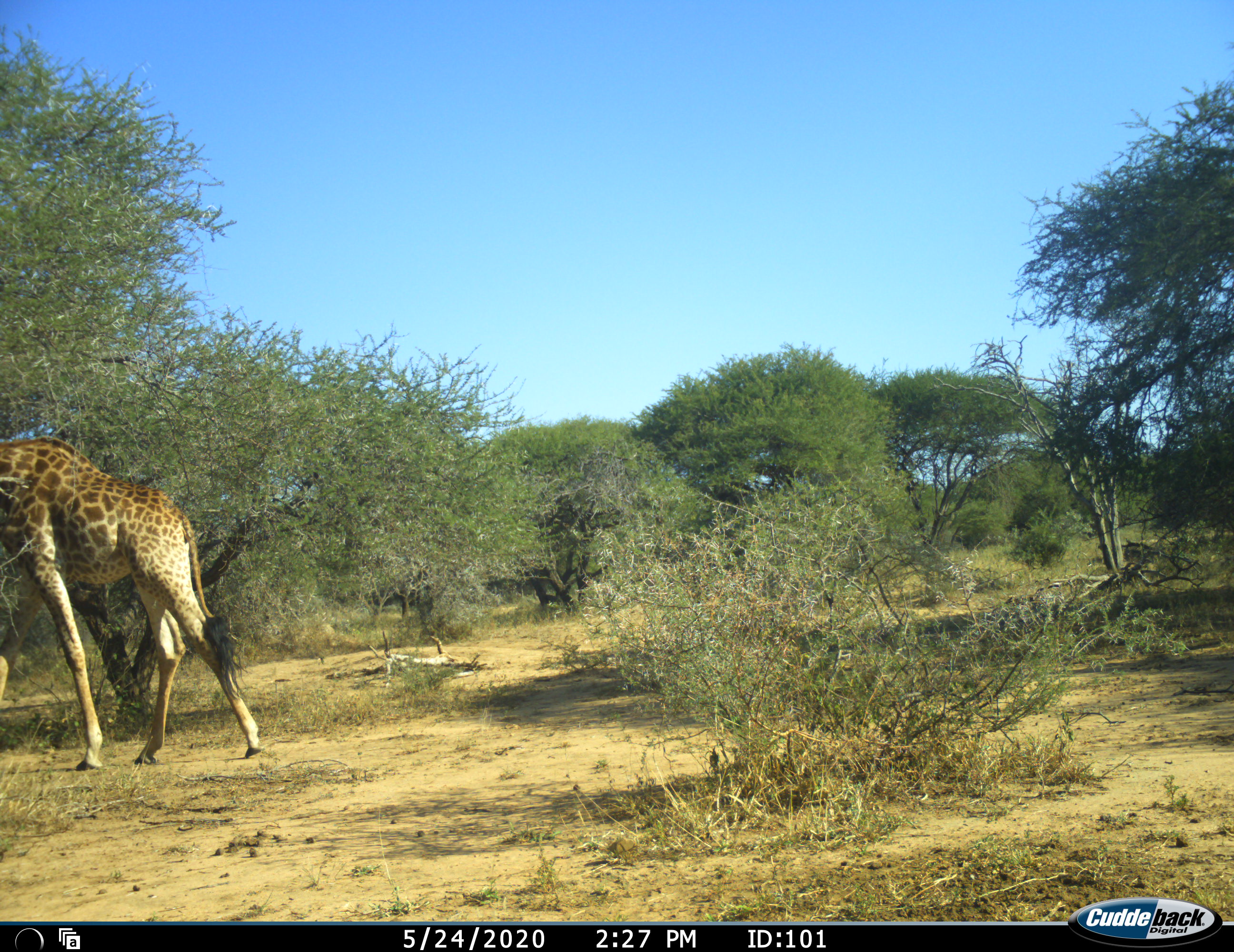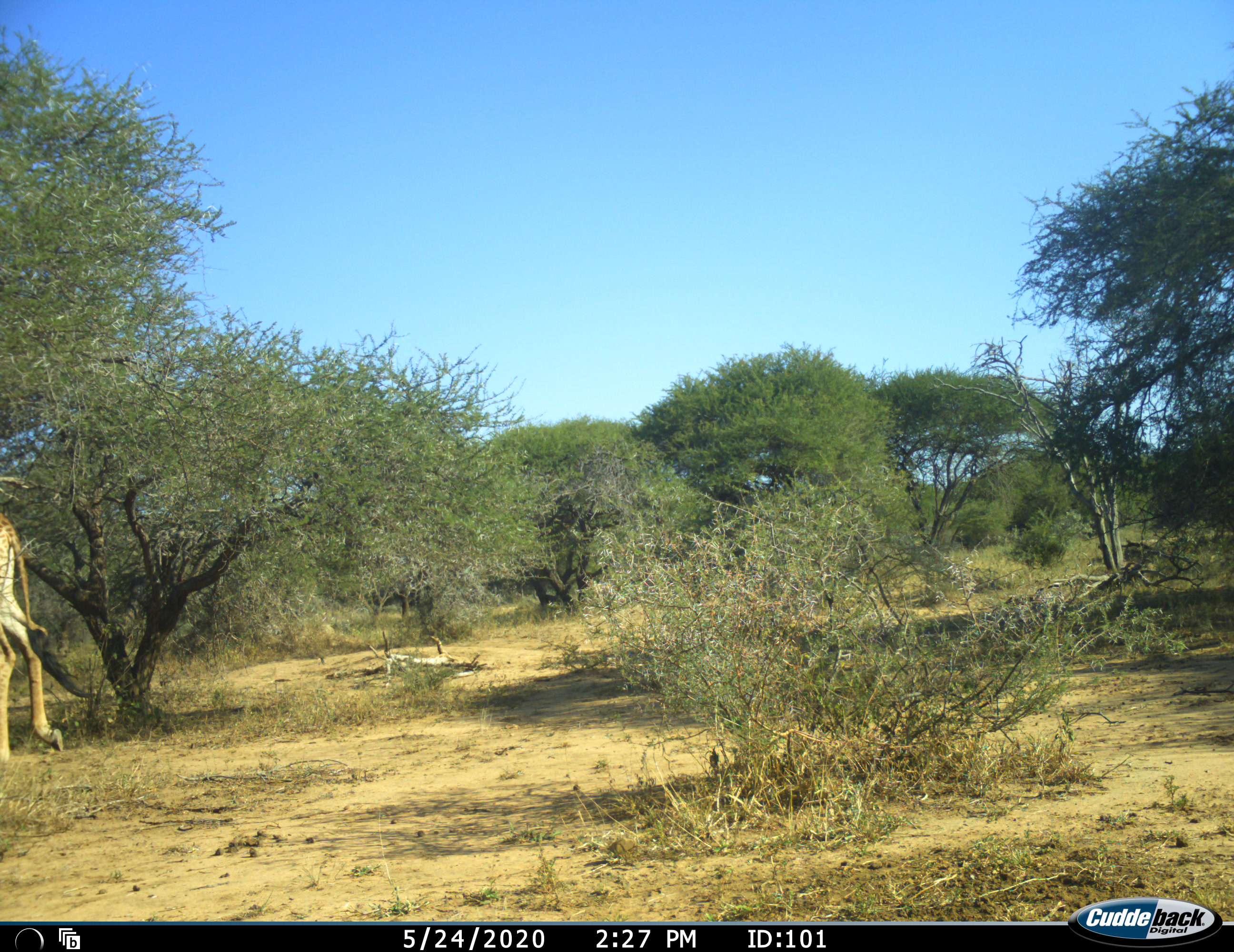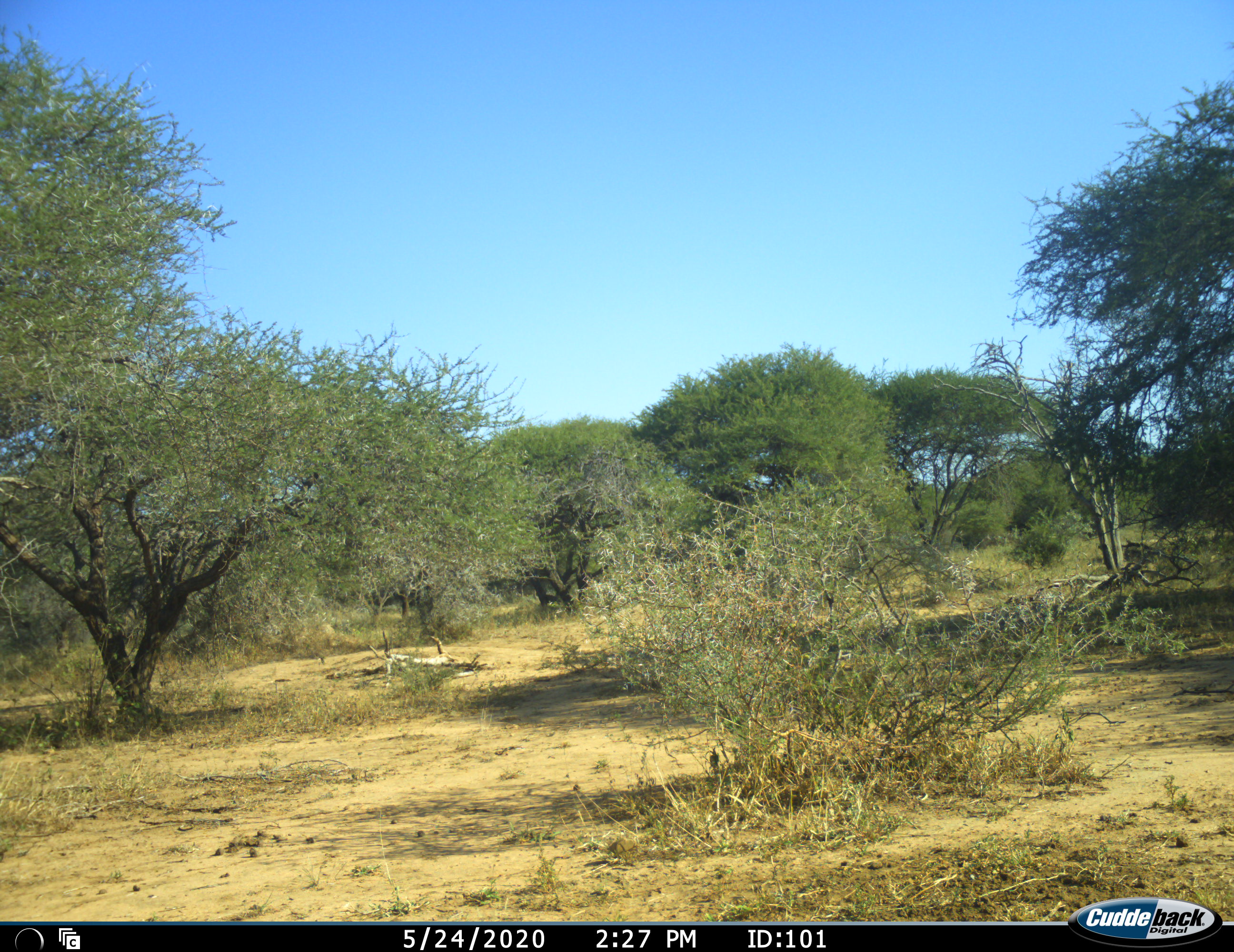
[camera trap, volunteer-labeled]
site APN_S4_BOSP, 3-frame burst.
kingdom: Animalia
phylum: Chordata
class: Mammalia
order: Artiodactyla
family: Giraffidae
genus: Giraffa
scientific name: Giraffa camelopardalis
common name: giraffe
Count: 1.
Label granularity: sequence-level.